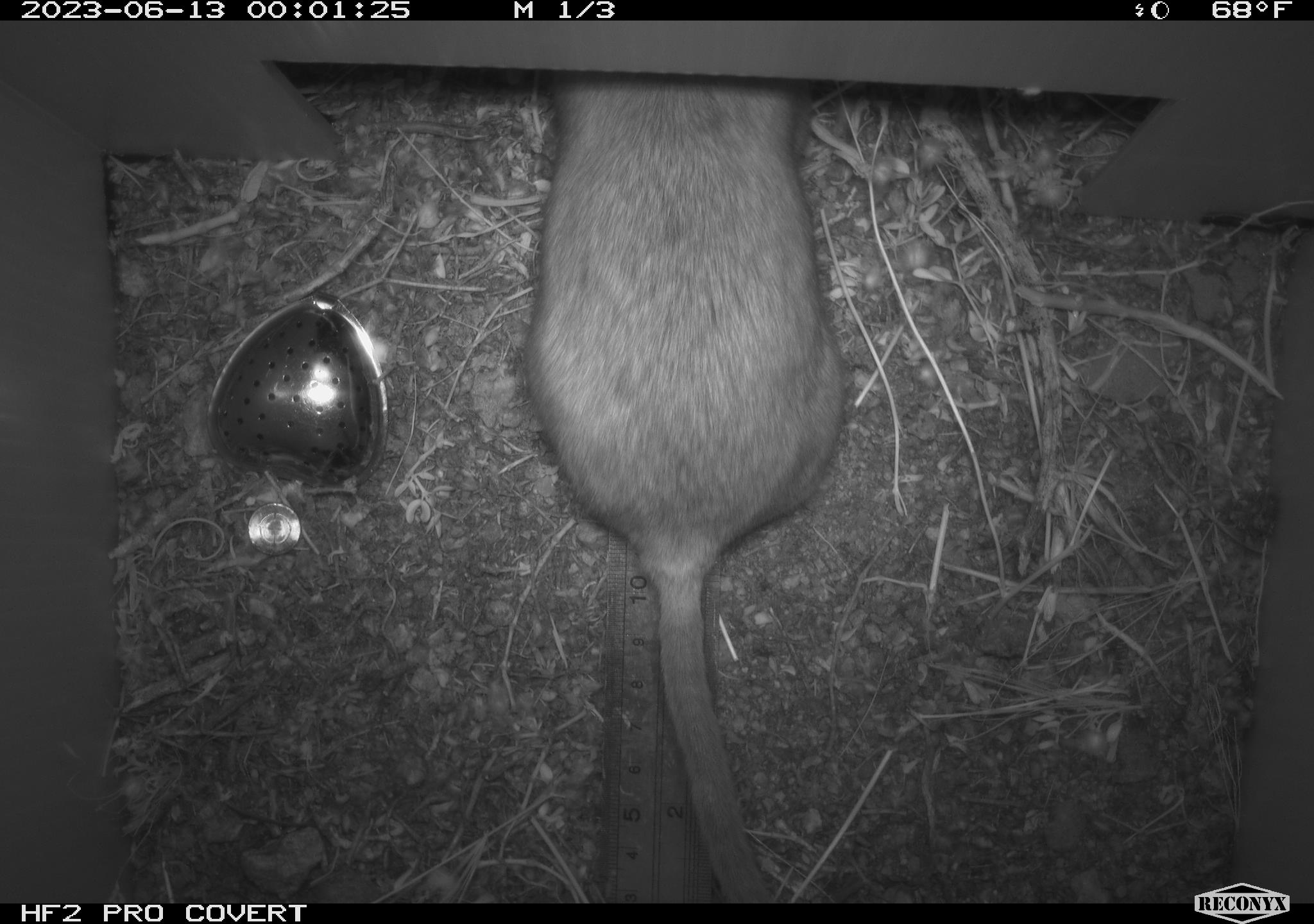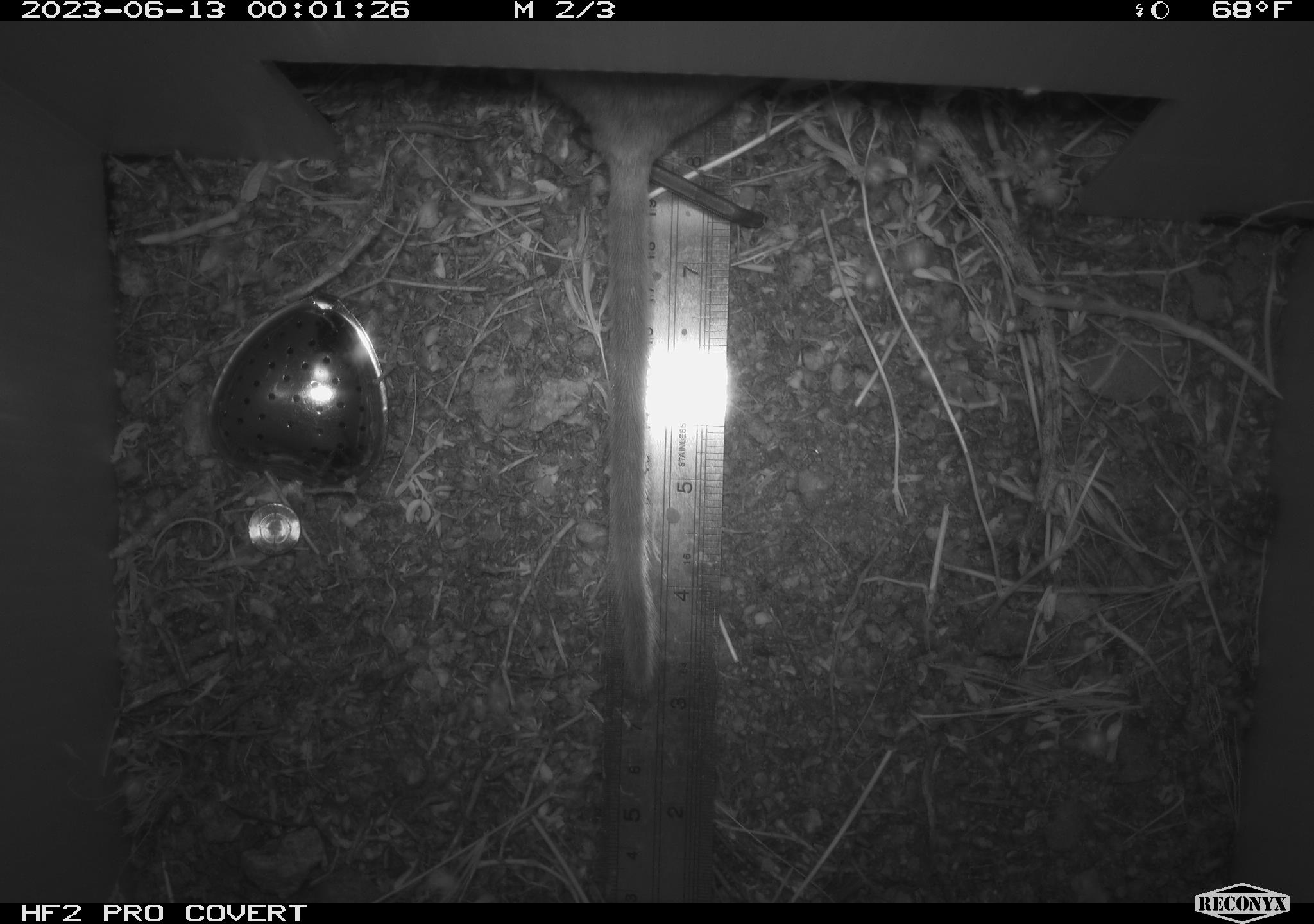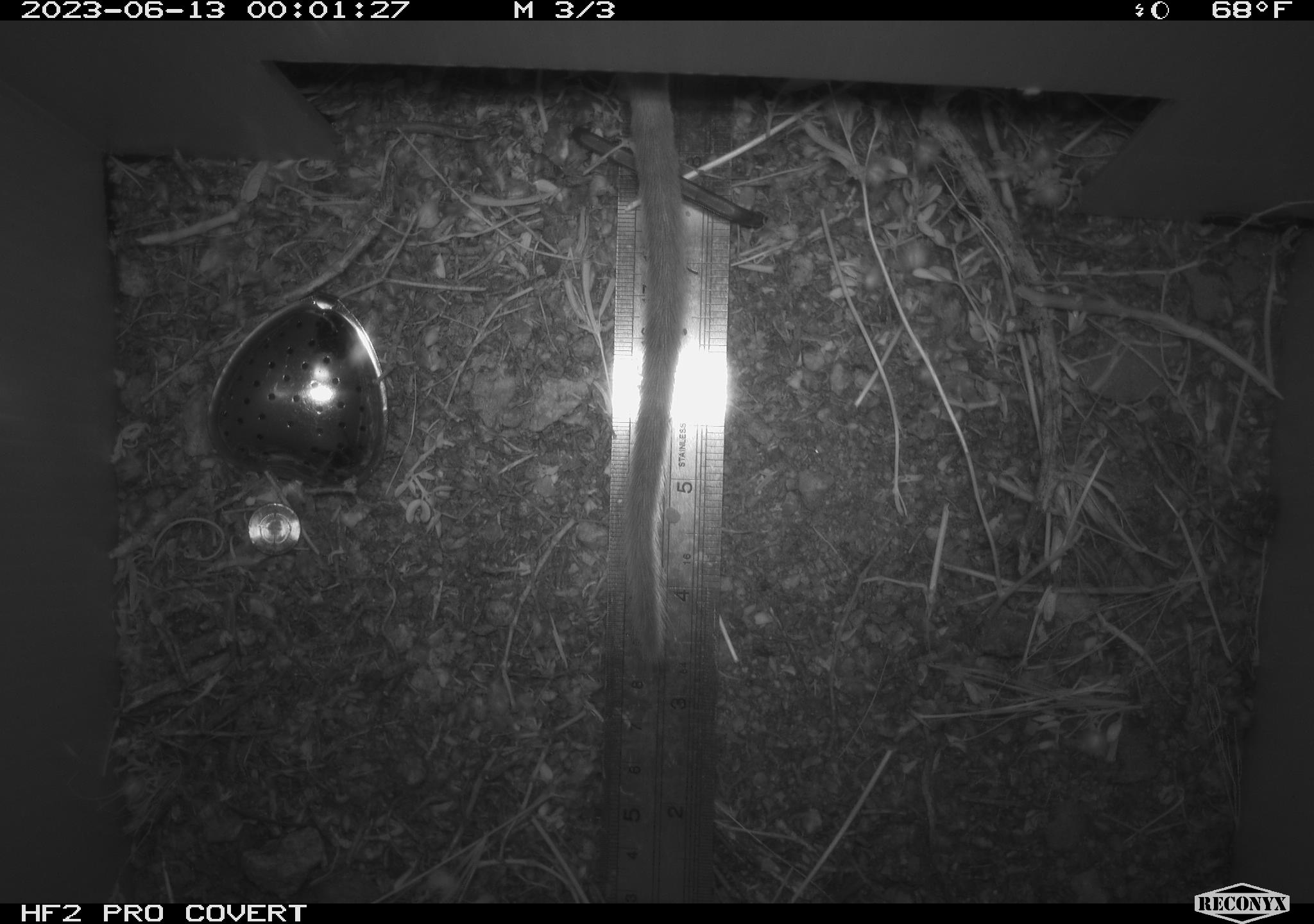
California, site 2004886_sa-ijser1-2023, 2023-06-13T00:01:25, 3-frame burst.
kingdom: Animalia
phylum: Chordata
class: Mammalia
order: Rodentia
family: Cricetidae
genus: Neotoma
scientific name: Neotoma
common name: pack rat or woodrat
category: neotoma species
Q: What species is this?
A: Neotoma species (pack rat or woodrat) (Neotoma).